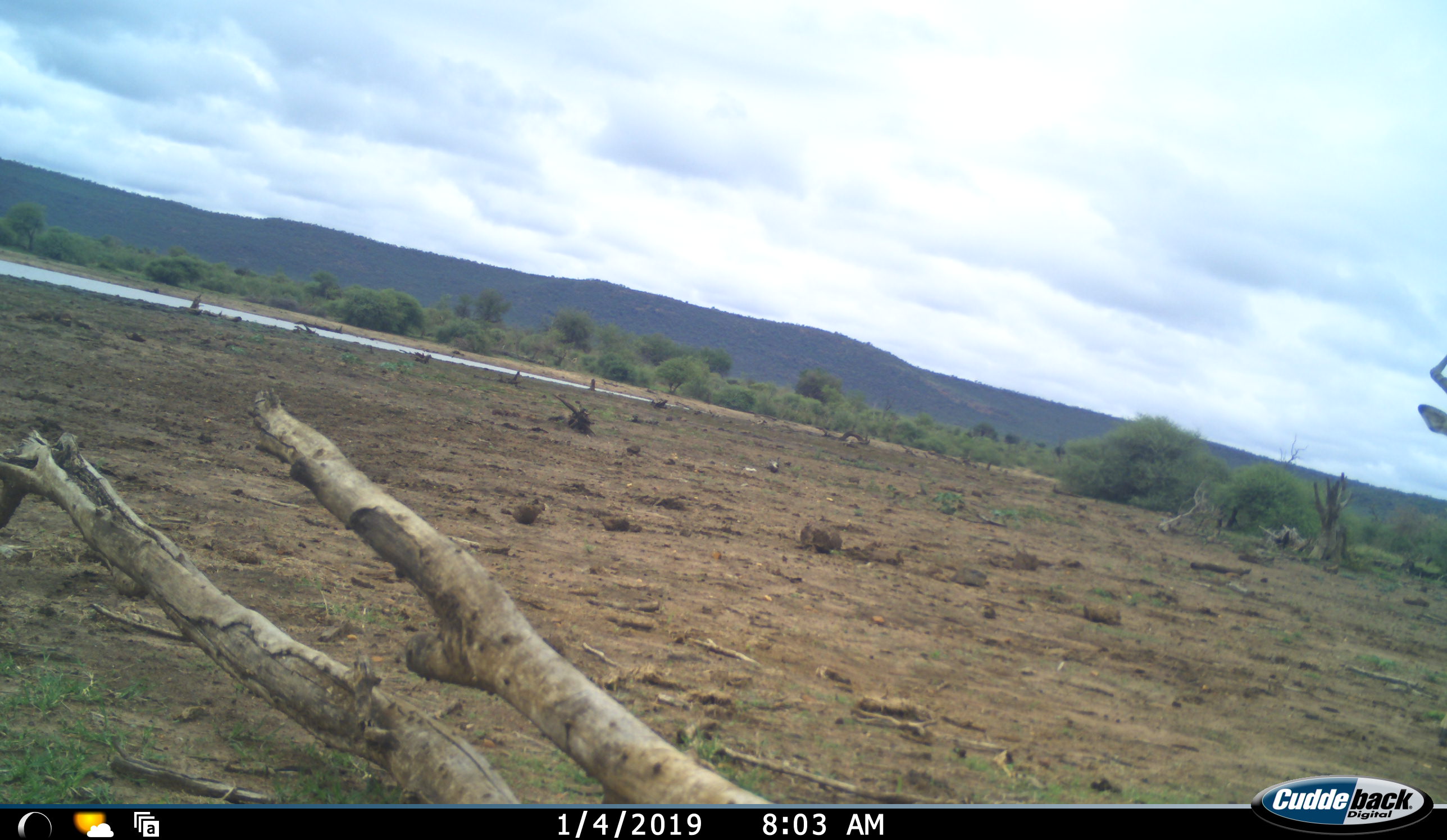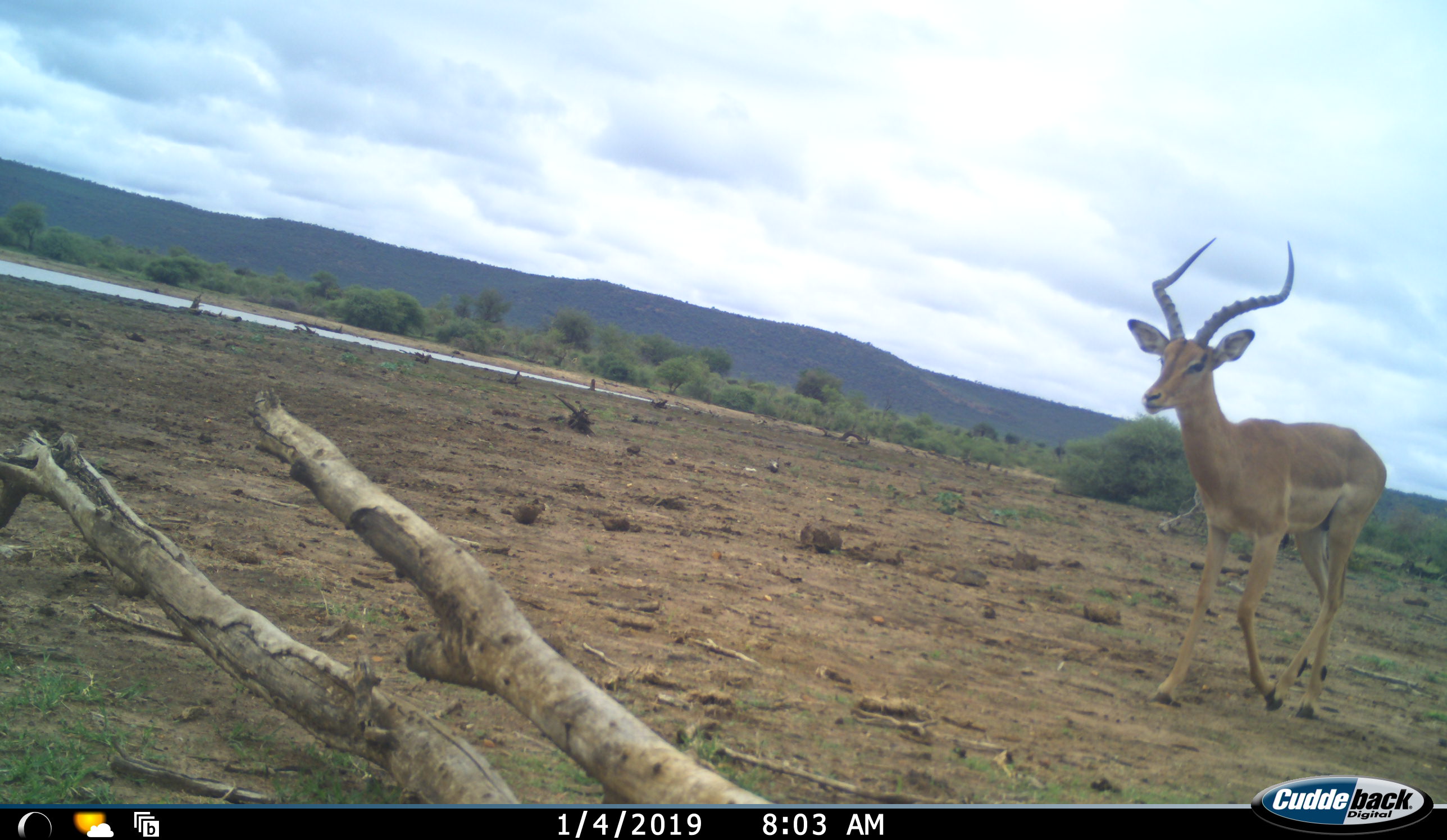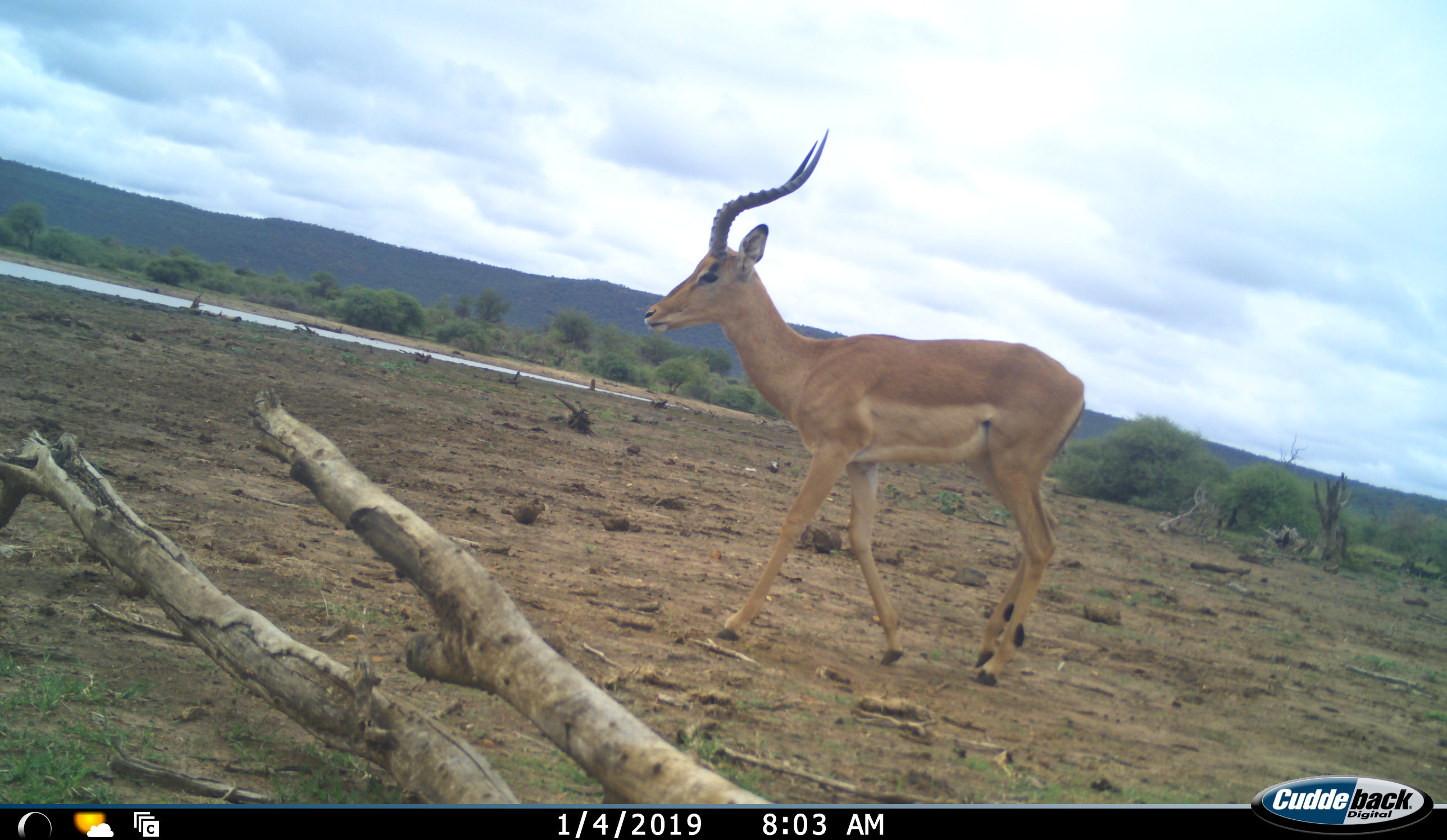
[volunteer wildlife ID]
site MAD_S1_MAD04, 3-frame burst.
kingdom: Animalia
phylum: Chordata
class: Mammalia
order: Artiodactyla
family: Bovidae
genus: Aepyceros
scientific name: Aepyceros melampus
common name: impala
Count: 1.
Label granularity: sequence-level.